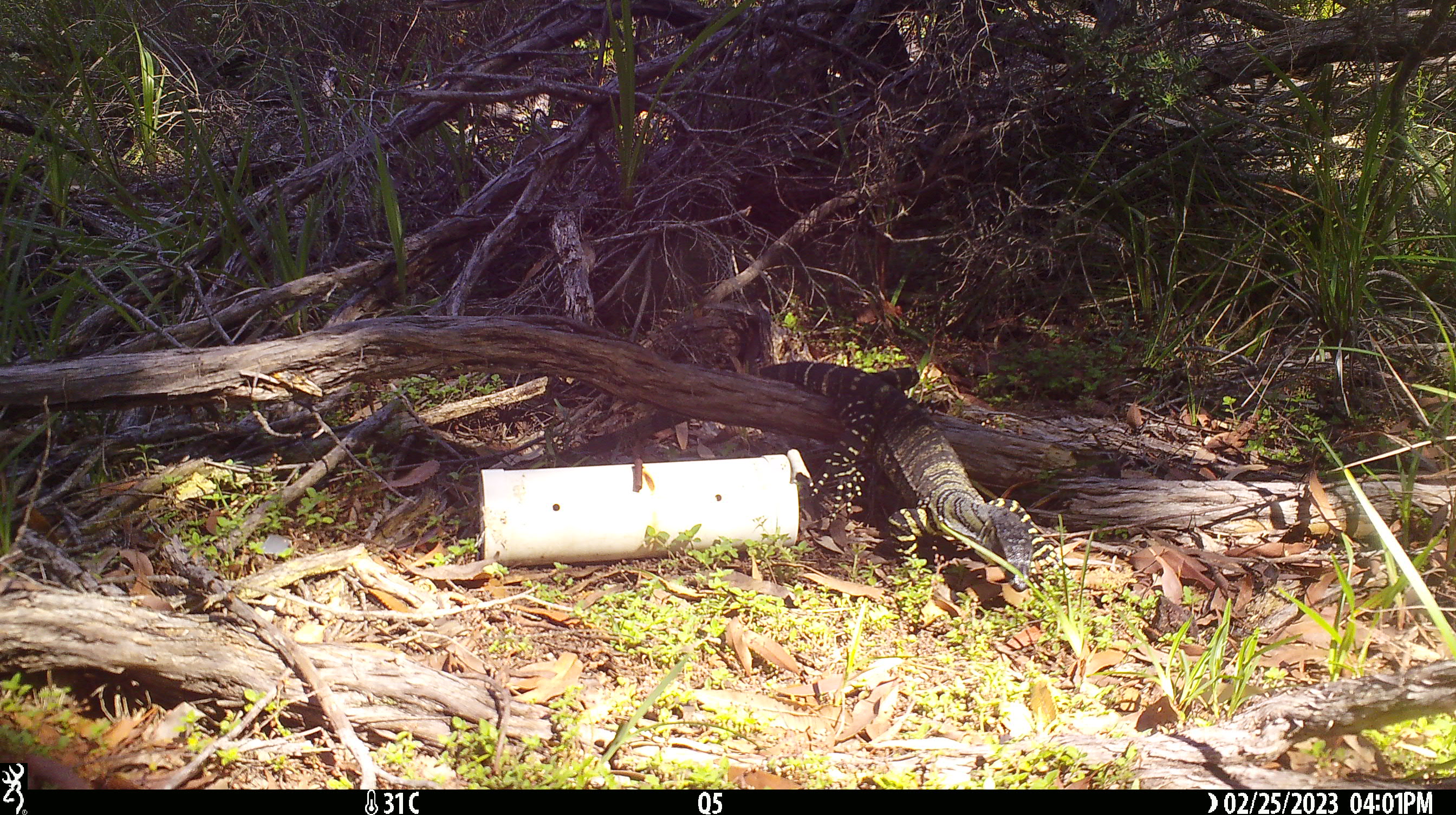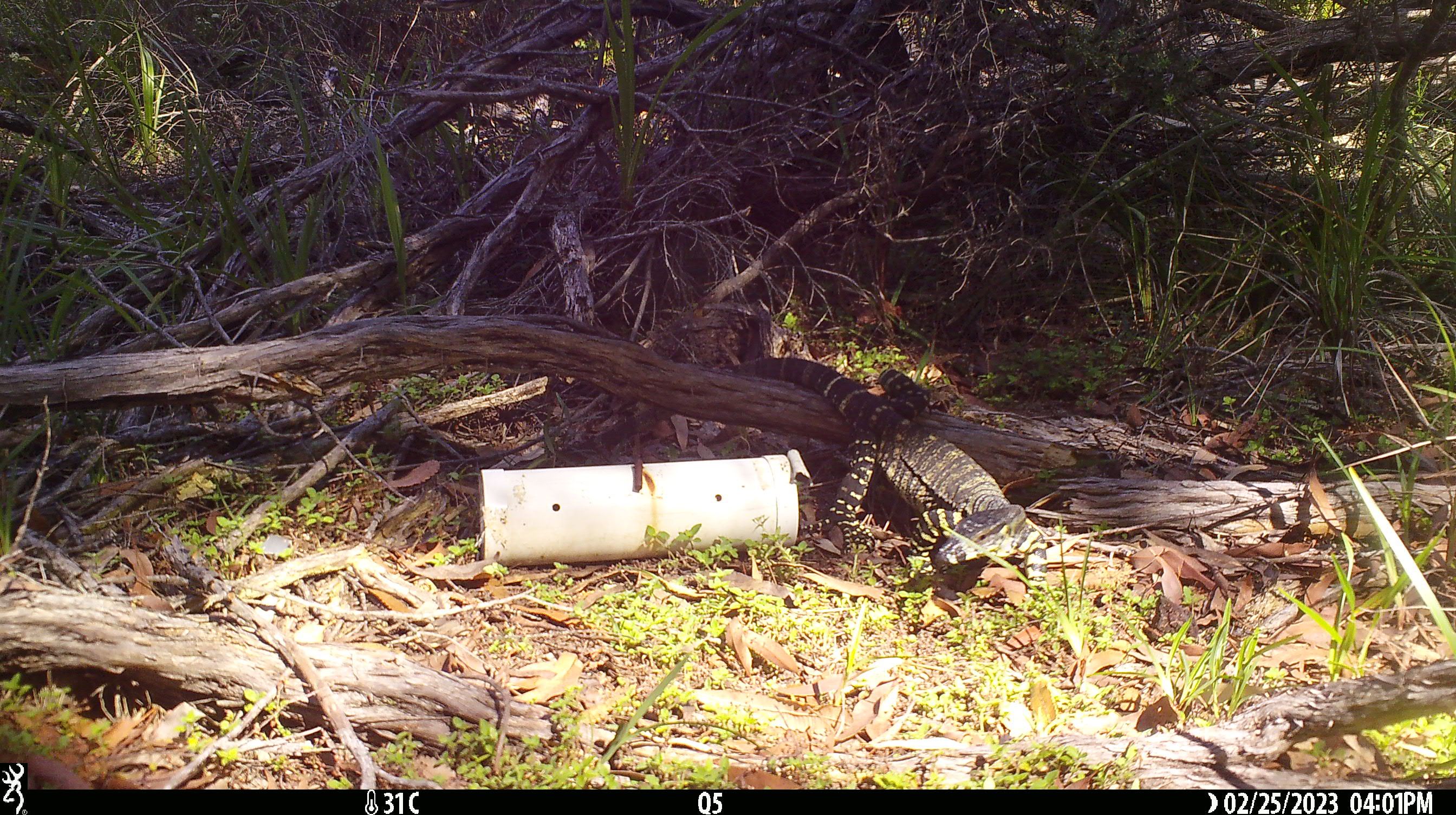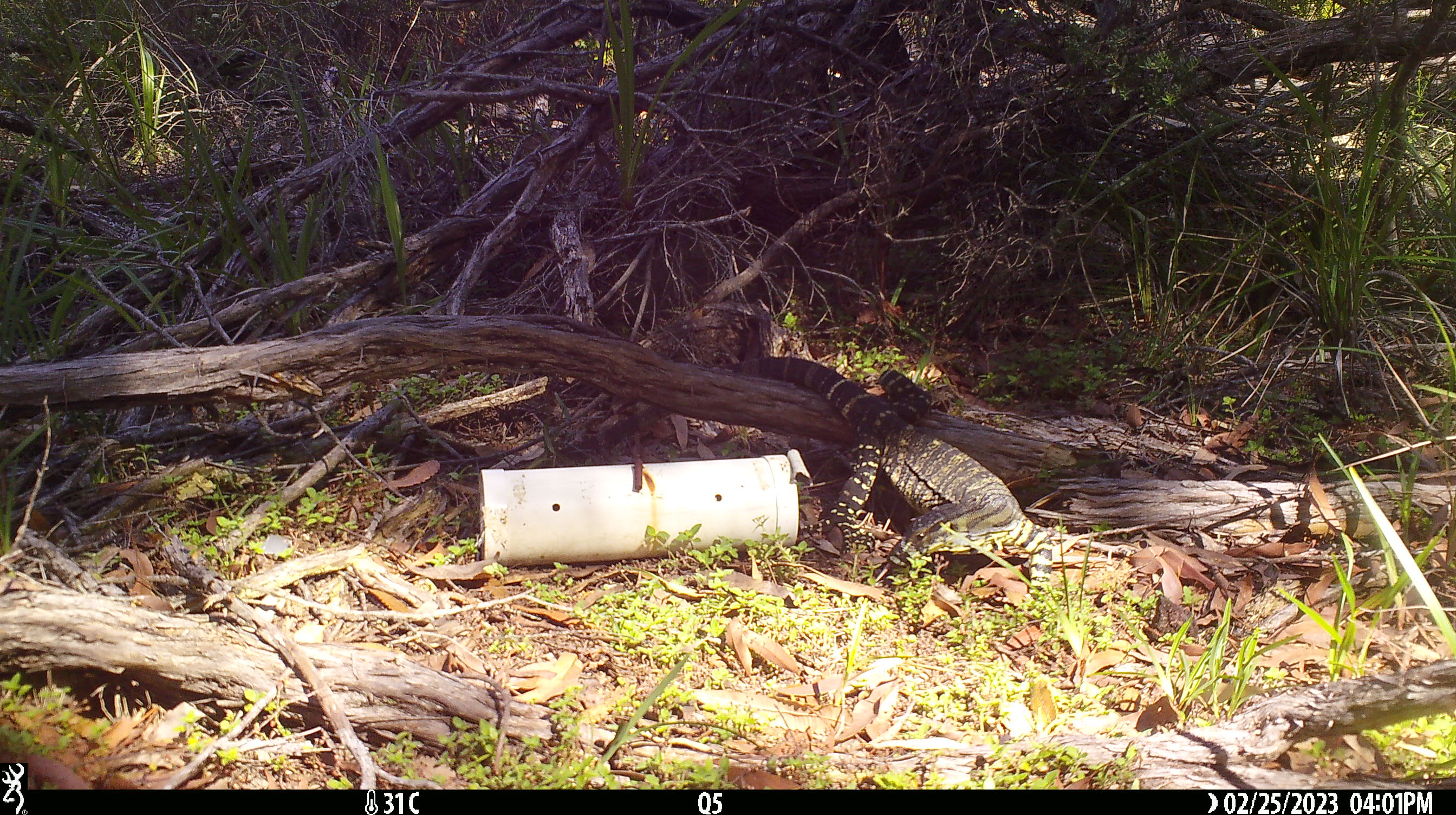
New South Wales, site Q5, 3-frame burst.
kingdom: Animalia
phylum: Chordata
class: Reptilia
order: Squamata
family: Varanidae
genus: Varanus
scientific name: Varanus varius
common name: lace monitor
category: goanna